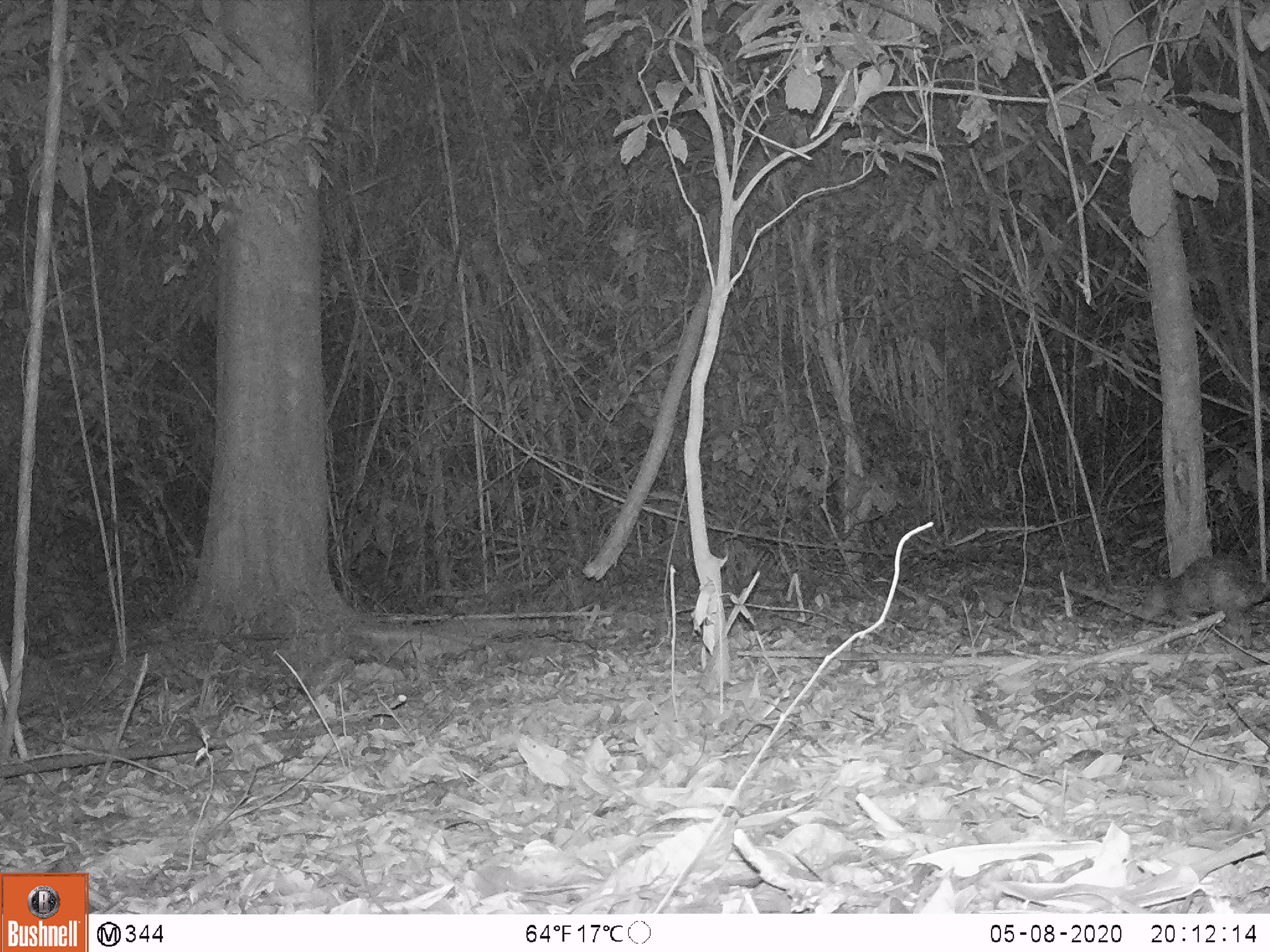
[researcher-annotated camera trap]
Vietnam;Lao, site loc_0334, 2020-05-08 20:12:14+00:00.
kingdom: Animalia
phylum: Chordata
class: Mammalia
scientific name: Mammalia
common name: mammal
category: unidentified small mammal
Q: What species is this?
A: Unidentified small mammal (mammal) (Mammalia).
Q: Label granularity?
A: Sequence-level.